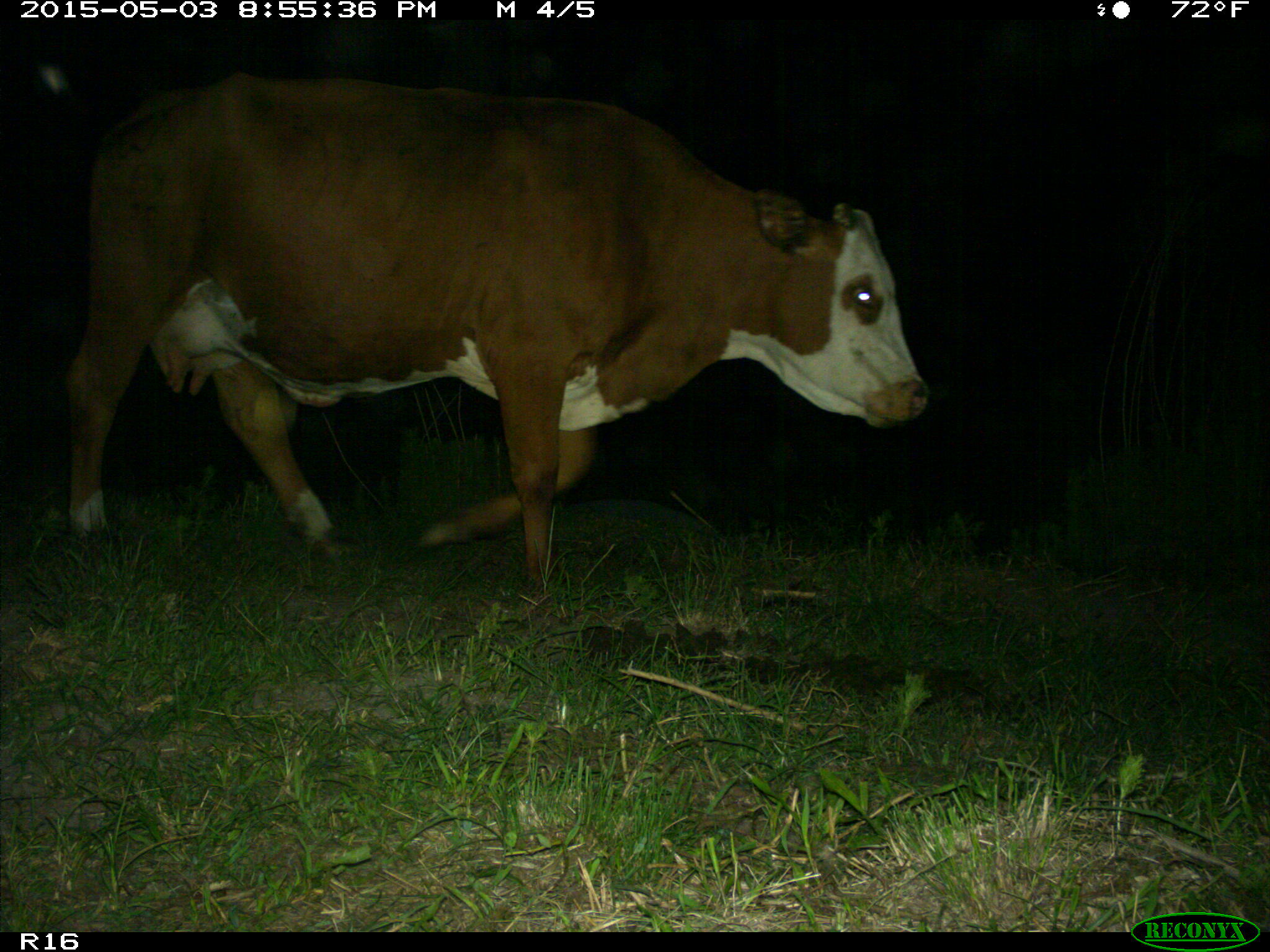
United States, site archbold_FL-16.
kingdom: Animalia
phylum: Chordata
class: Mammalia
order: Artiodactyla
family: Bovidae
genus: Bos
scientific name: Bos taurus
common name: domestic cow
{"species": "Bos taurus (domestic cow)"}